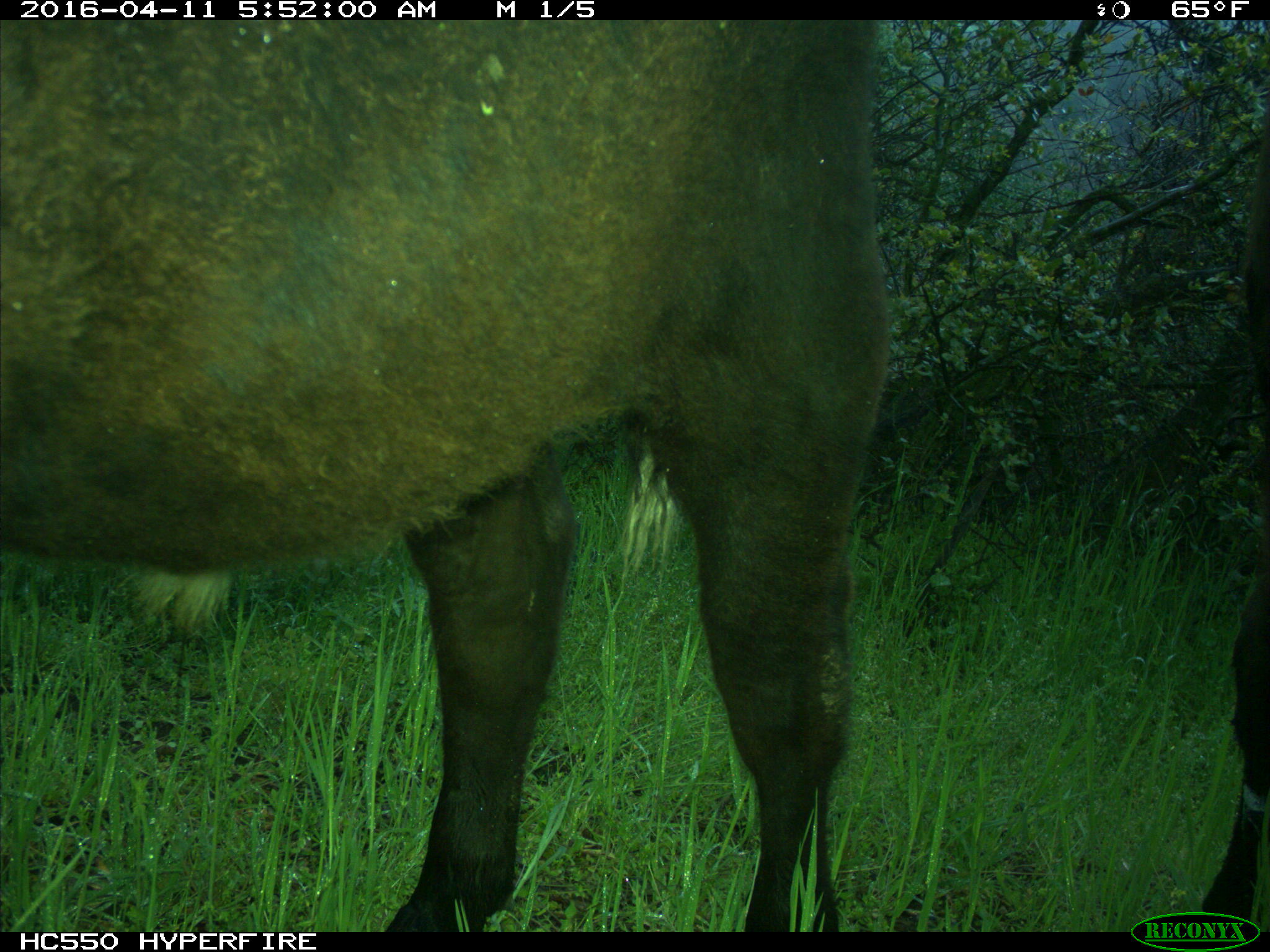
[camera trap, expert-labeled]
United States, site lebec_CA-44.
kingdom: Animalia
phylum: Chordata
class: Mammalia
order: Artiodactyla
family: Bovidae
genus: Bos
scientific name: Bos taurus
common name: domestic cow